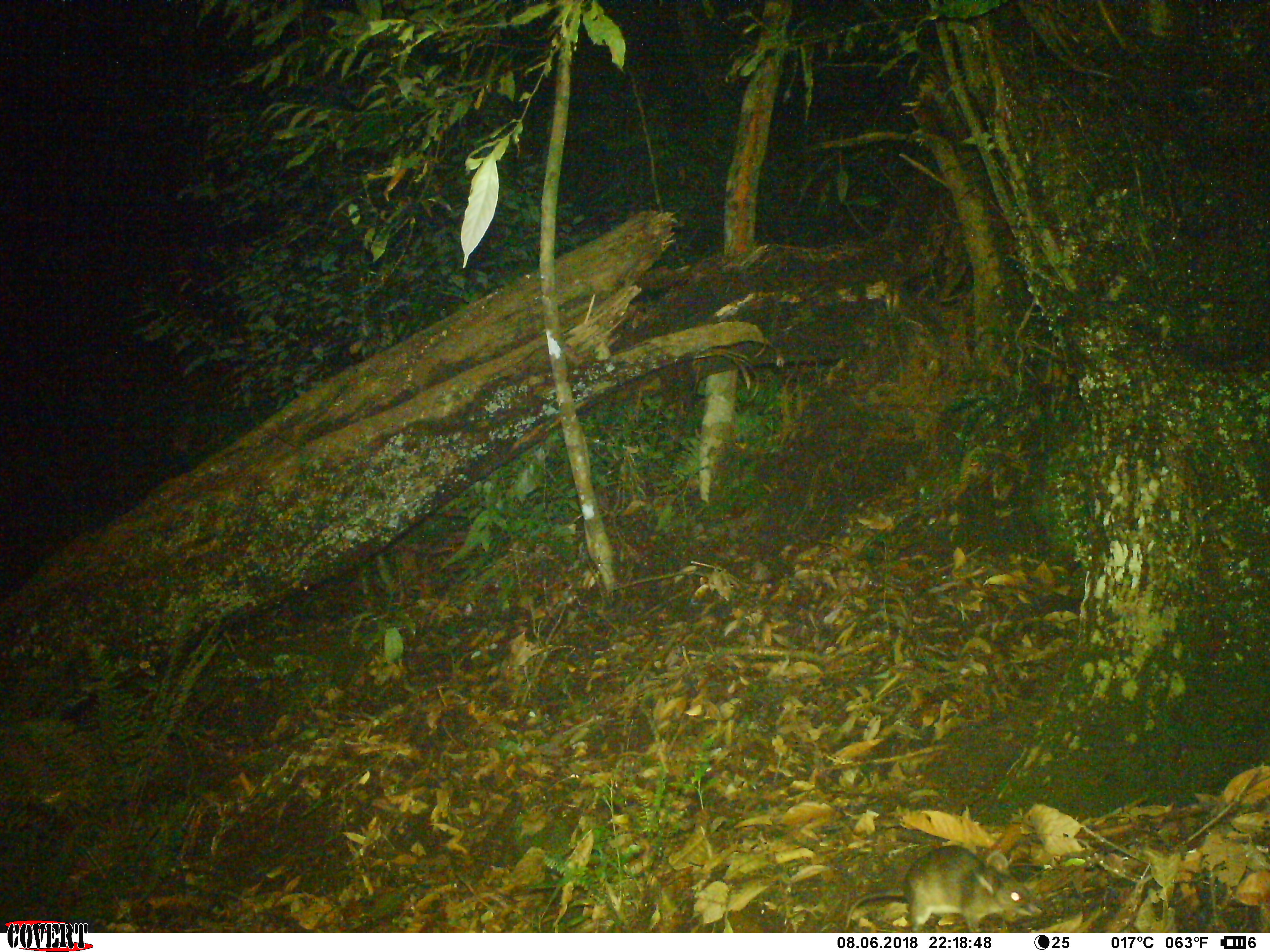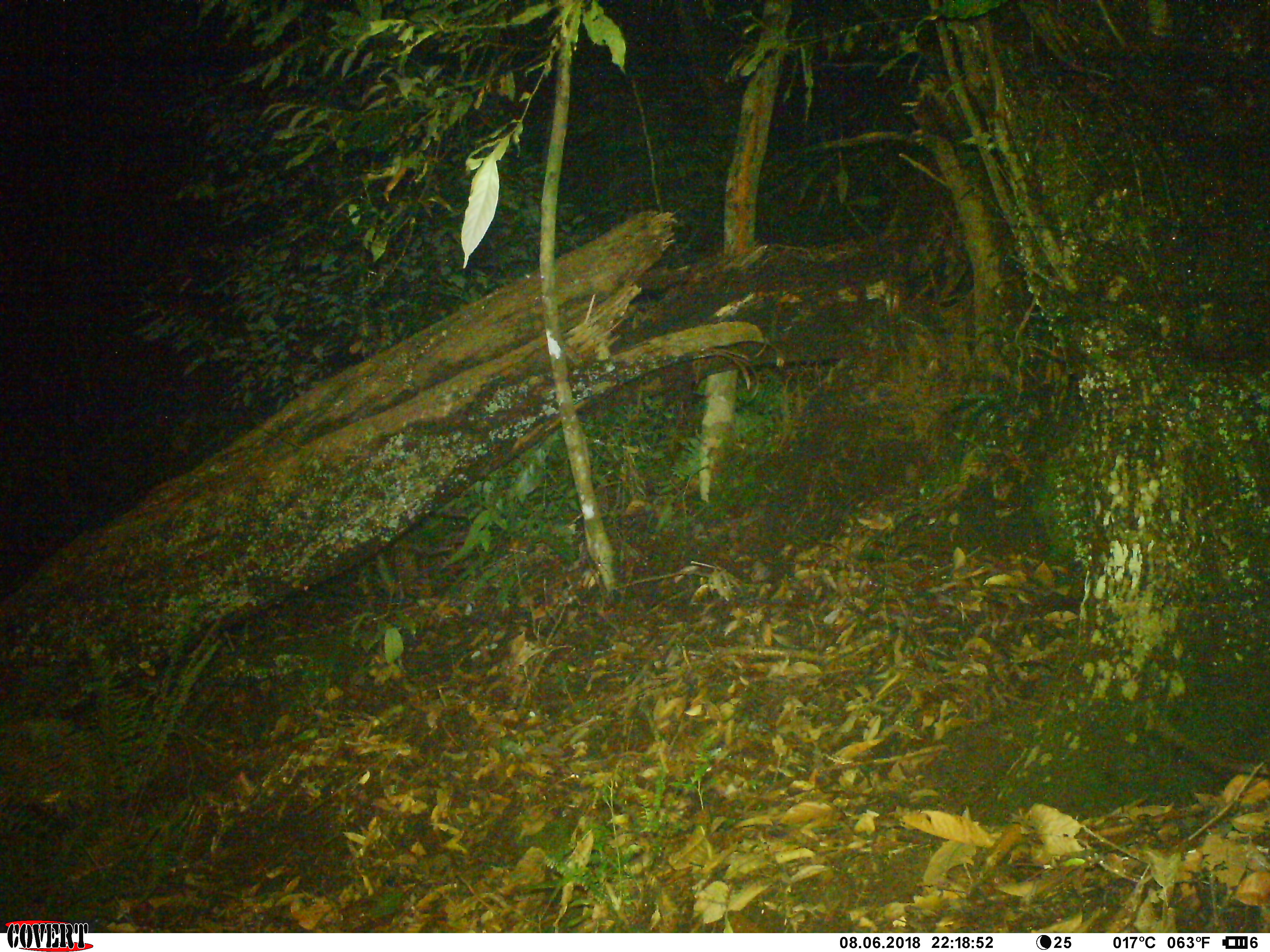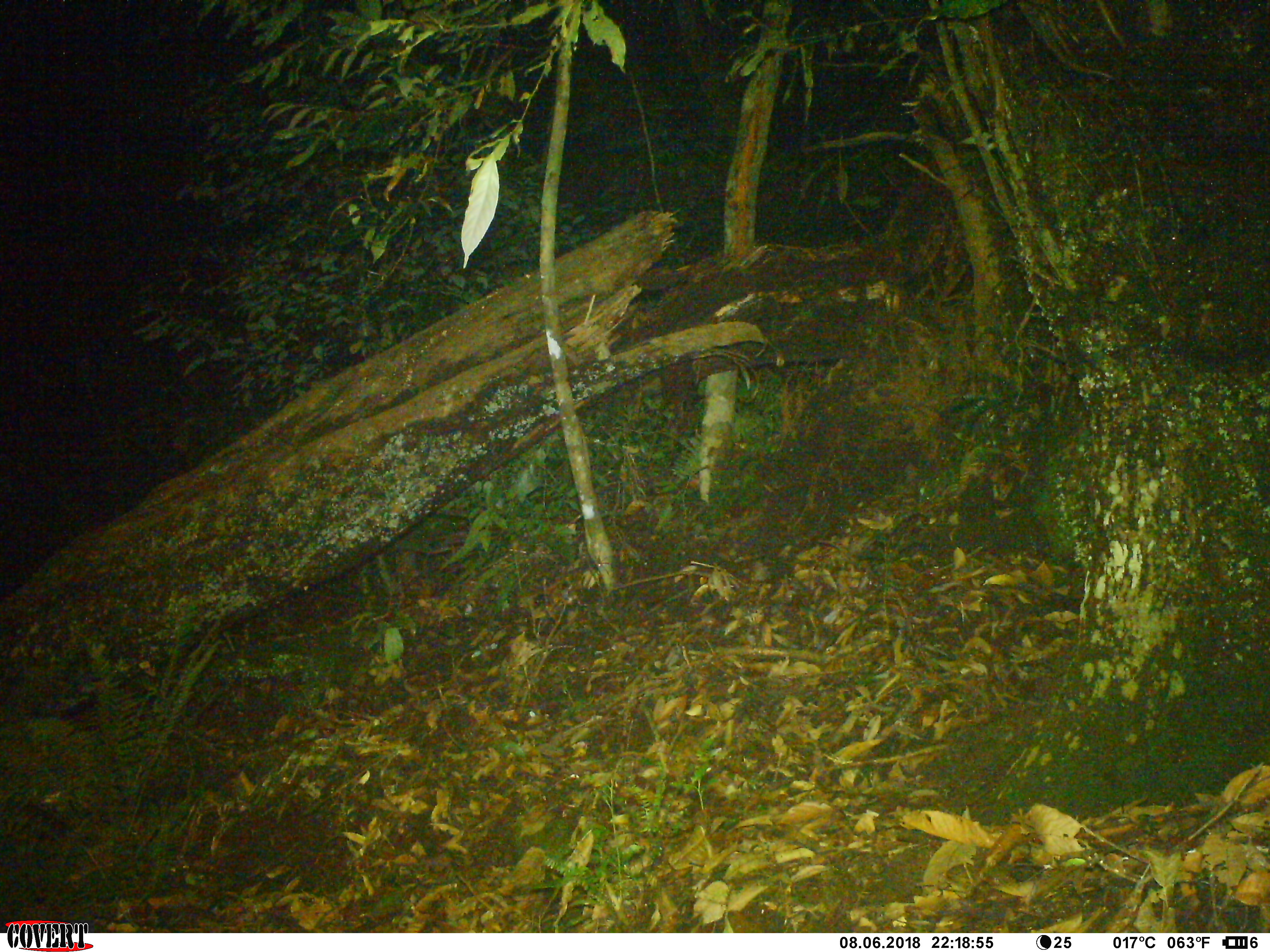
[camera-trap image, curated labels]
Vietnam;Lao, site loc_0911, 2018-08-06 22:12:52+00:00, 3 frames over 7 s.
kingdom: Animalia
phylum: Chordata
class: Mammalia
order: Rodentia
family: Muridae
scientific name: Muridae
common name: old-world mice and rats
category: unidentified murid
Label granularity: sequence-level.